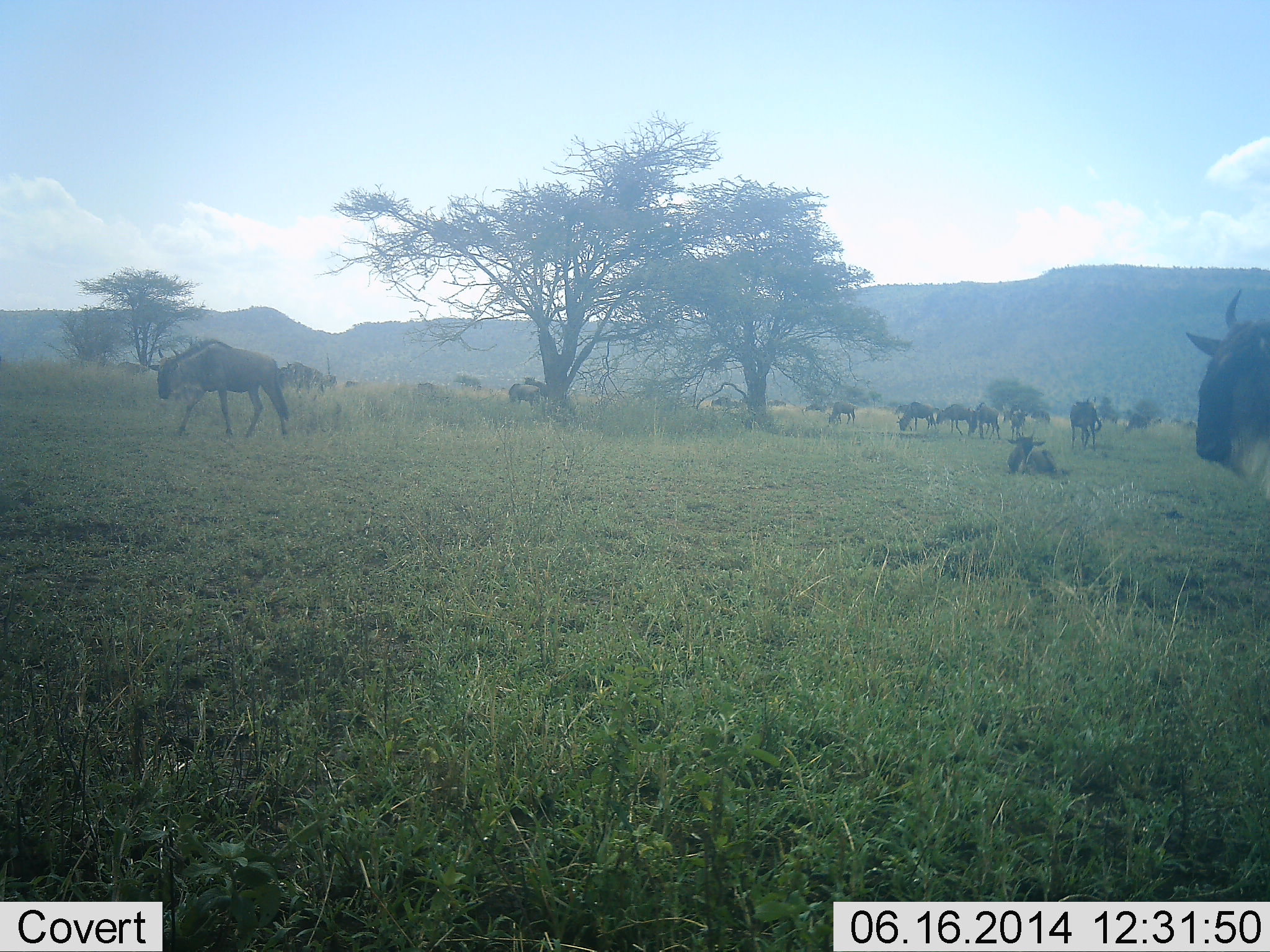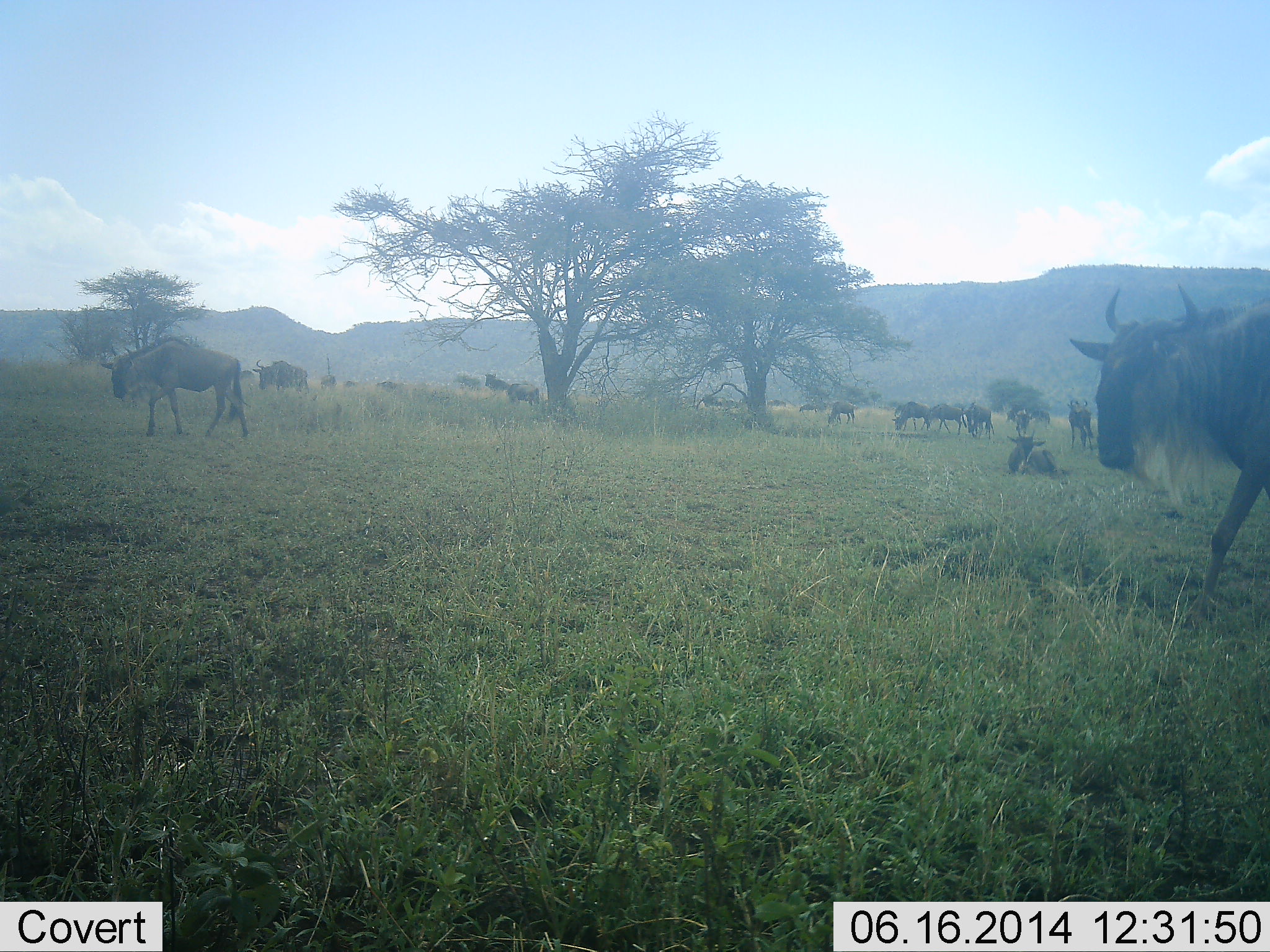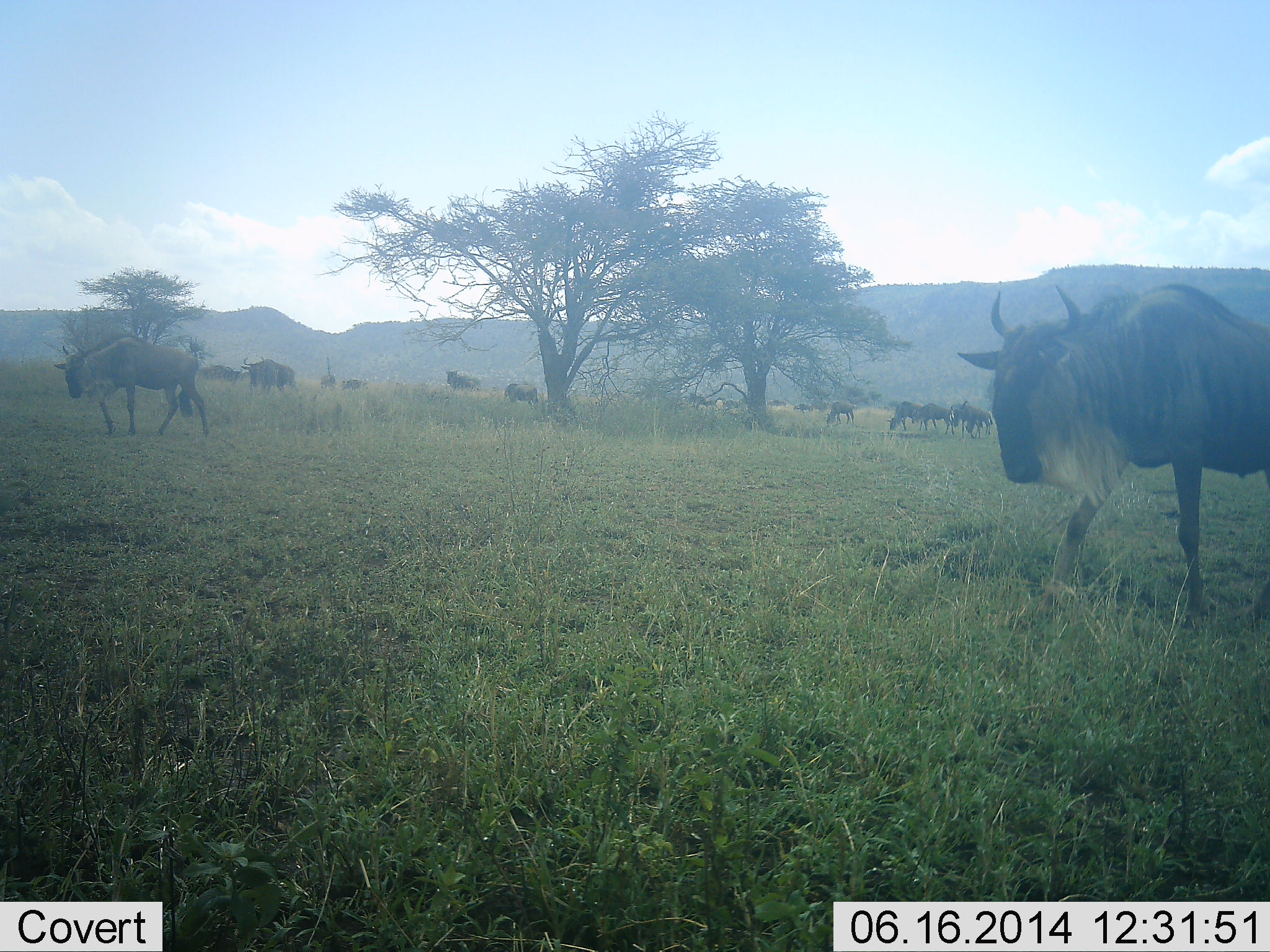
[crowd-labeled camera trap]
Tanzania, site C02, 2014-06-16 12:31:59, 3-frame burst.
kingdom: Animalia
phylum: Chordata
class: Mammalia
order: Artiodactyla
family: Bovidae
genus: Connochaetes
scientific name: Connochaetes taurinus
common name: blue wildebeest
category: wildebeest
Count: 11-50.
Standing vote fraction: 50%.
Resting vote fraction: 60%.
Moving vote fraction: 100%.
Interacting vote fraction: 10%.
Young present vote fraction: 0%.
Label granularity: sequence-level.